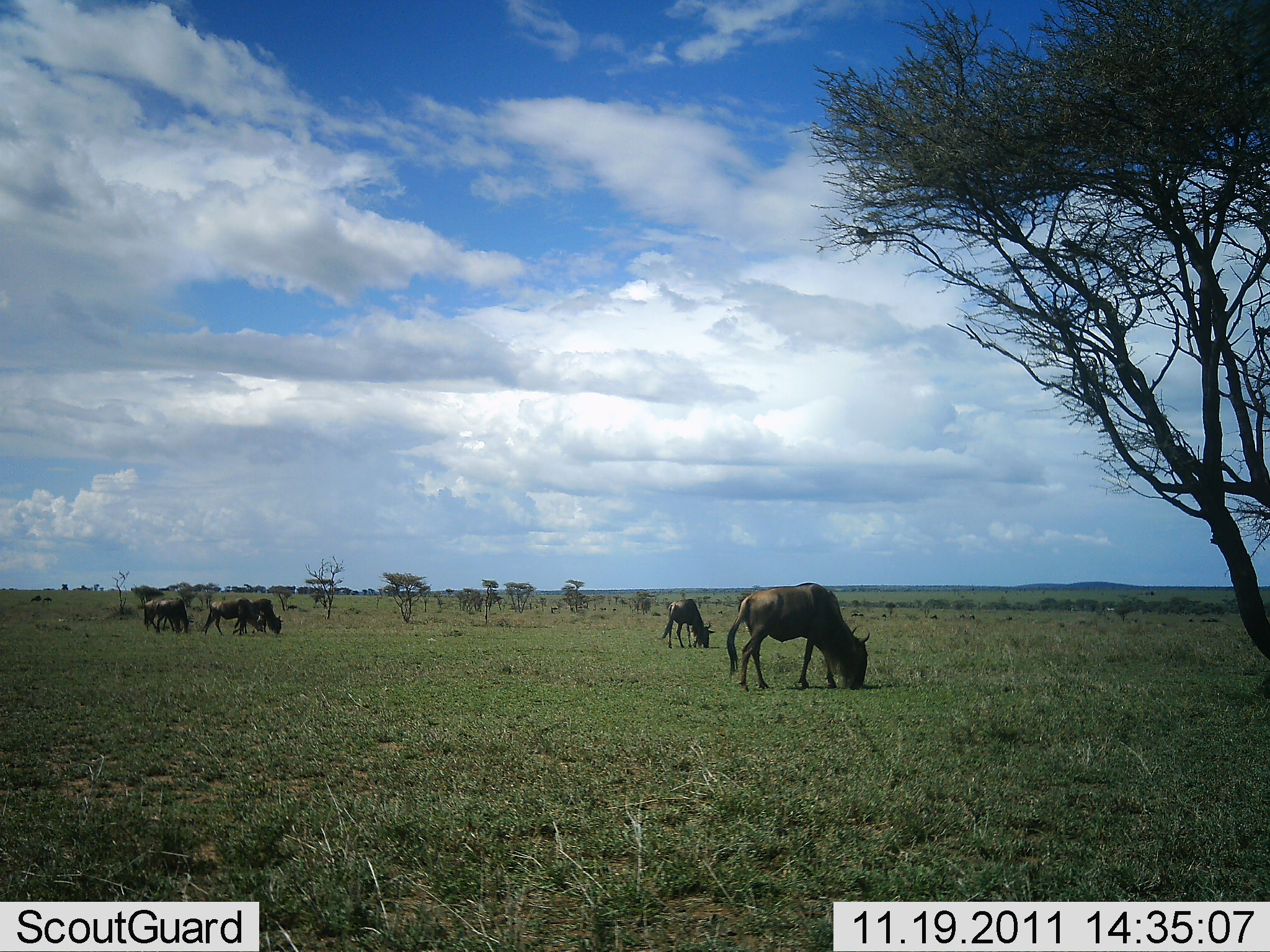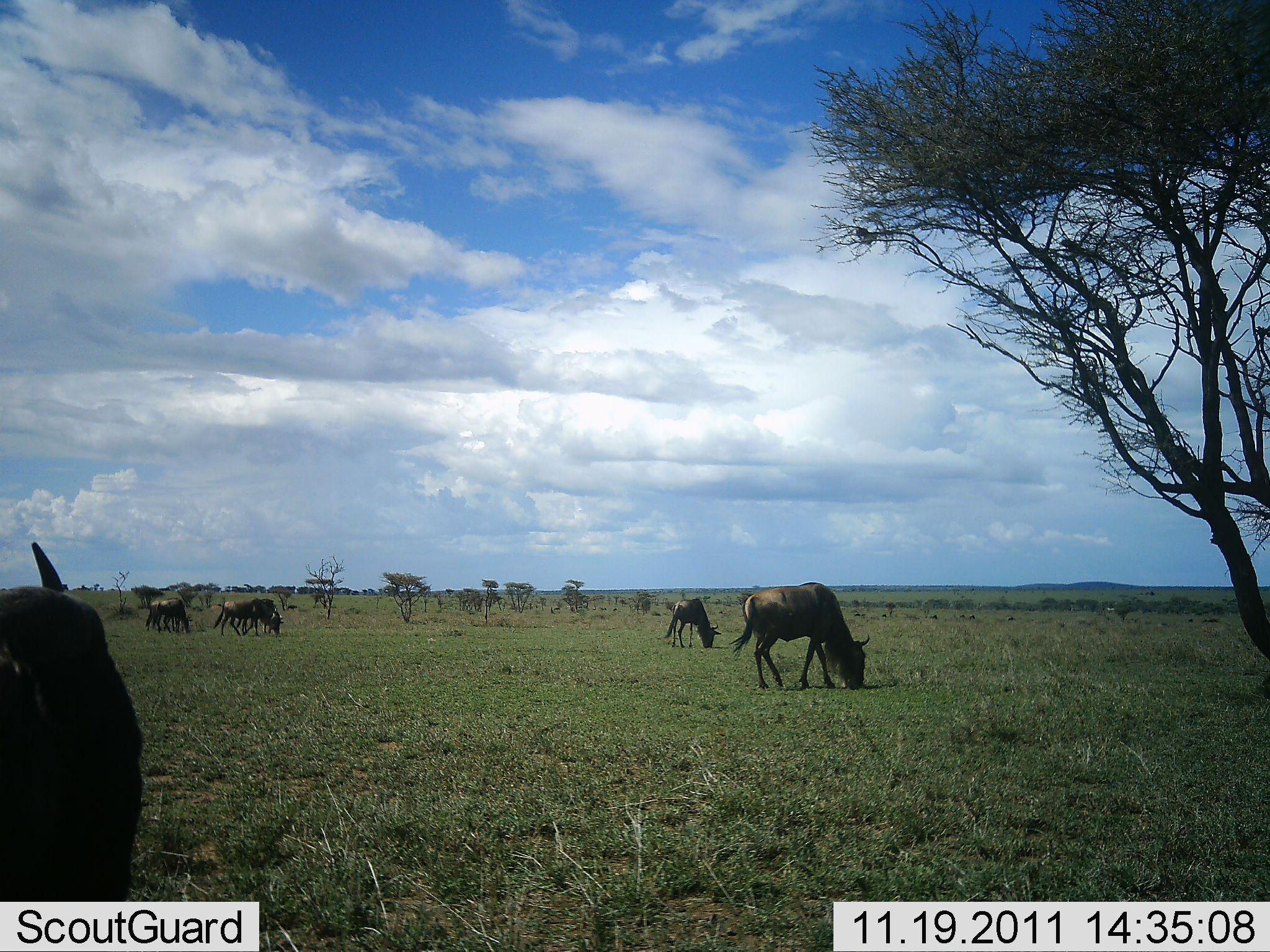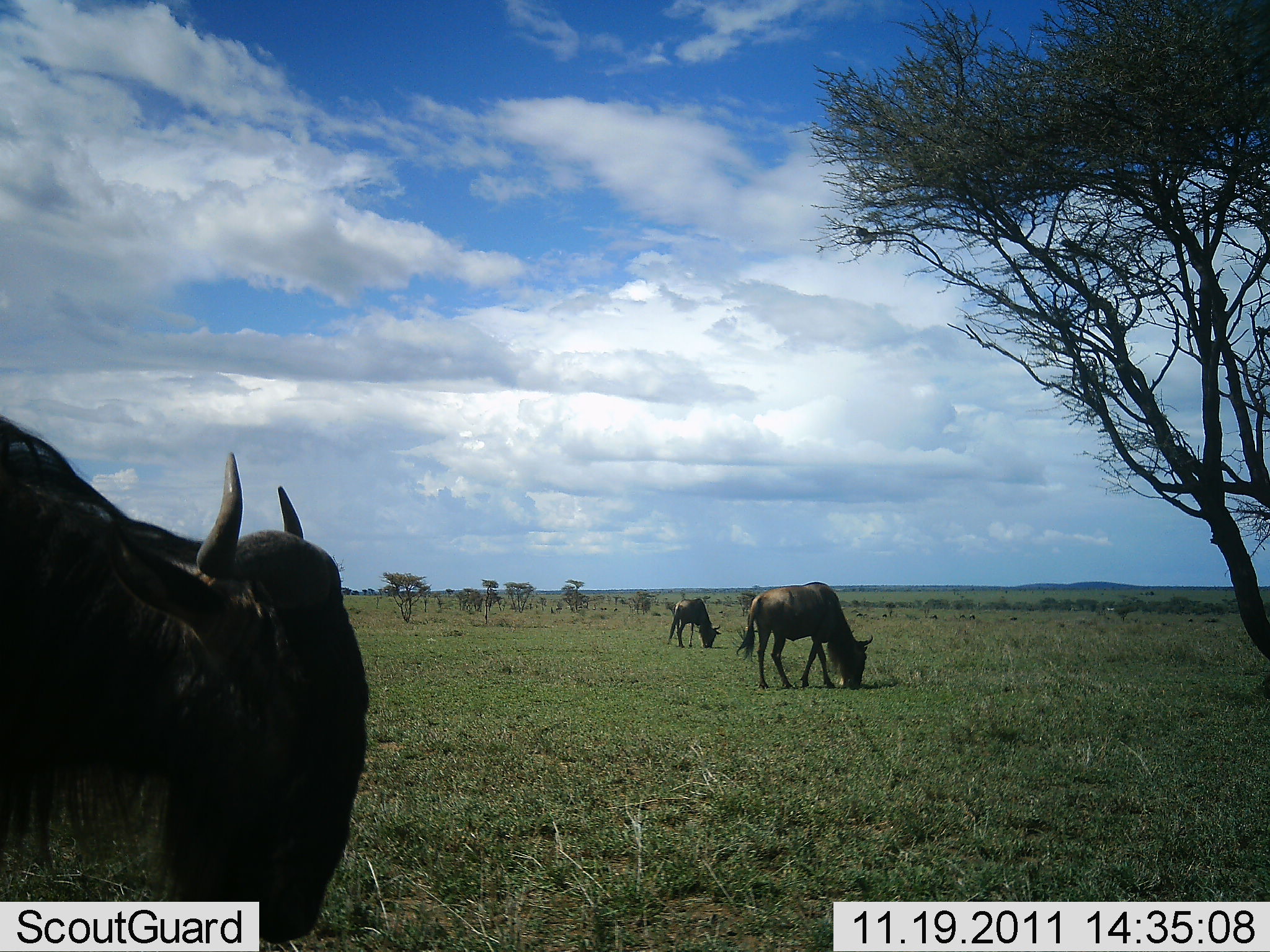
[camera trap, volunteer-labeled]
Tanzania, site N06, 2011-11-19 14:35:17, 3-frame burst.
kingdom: Animalia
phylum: Chordata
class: Mammalia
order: Artiodactyla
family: Bovidae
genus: Connochaetes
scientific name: Connochaetes taurinus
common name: blue wildebeest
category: wildebeest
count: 6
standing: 23%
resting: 0%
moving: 38%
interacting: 0%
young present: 0%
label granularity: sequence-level